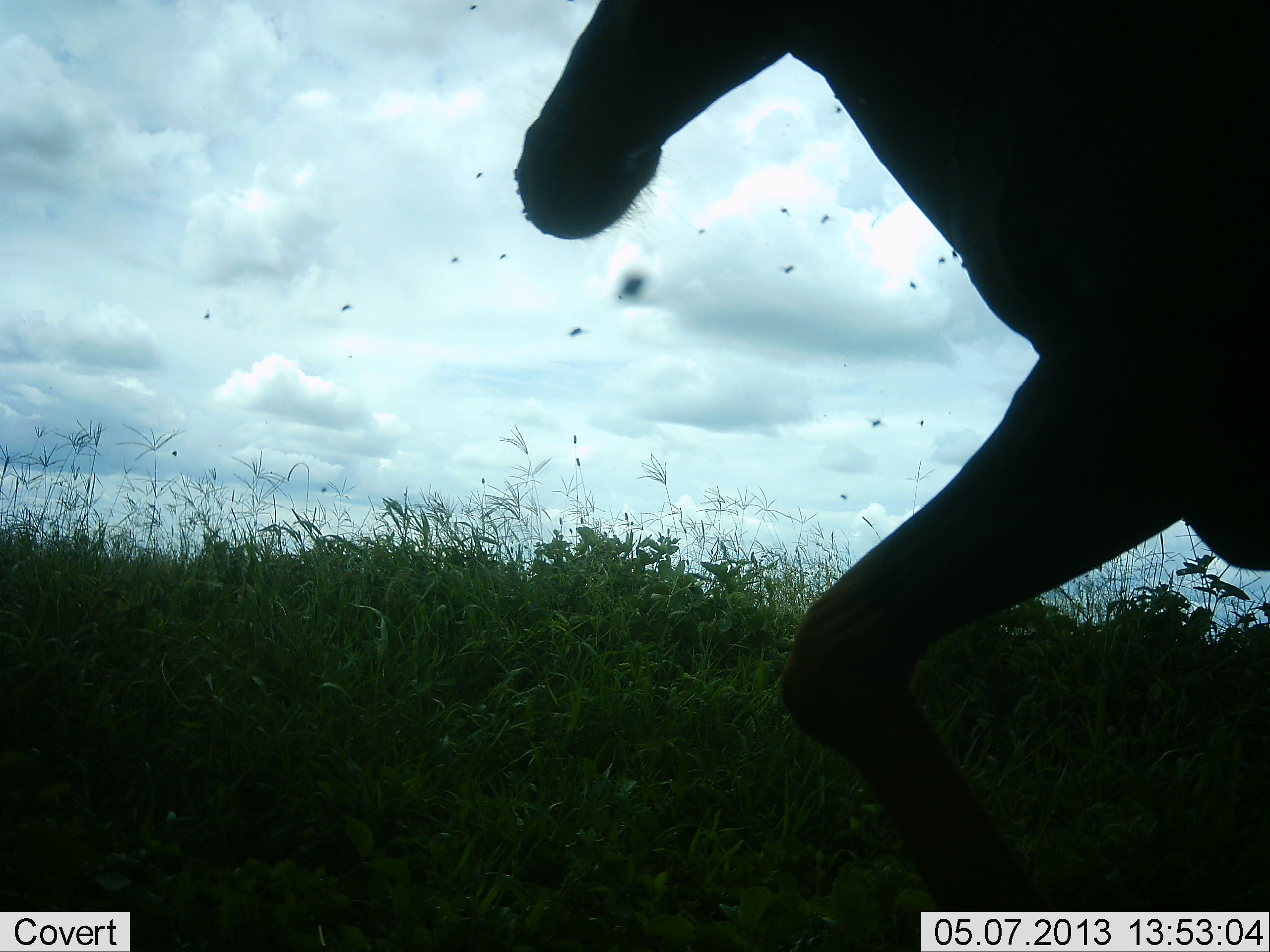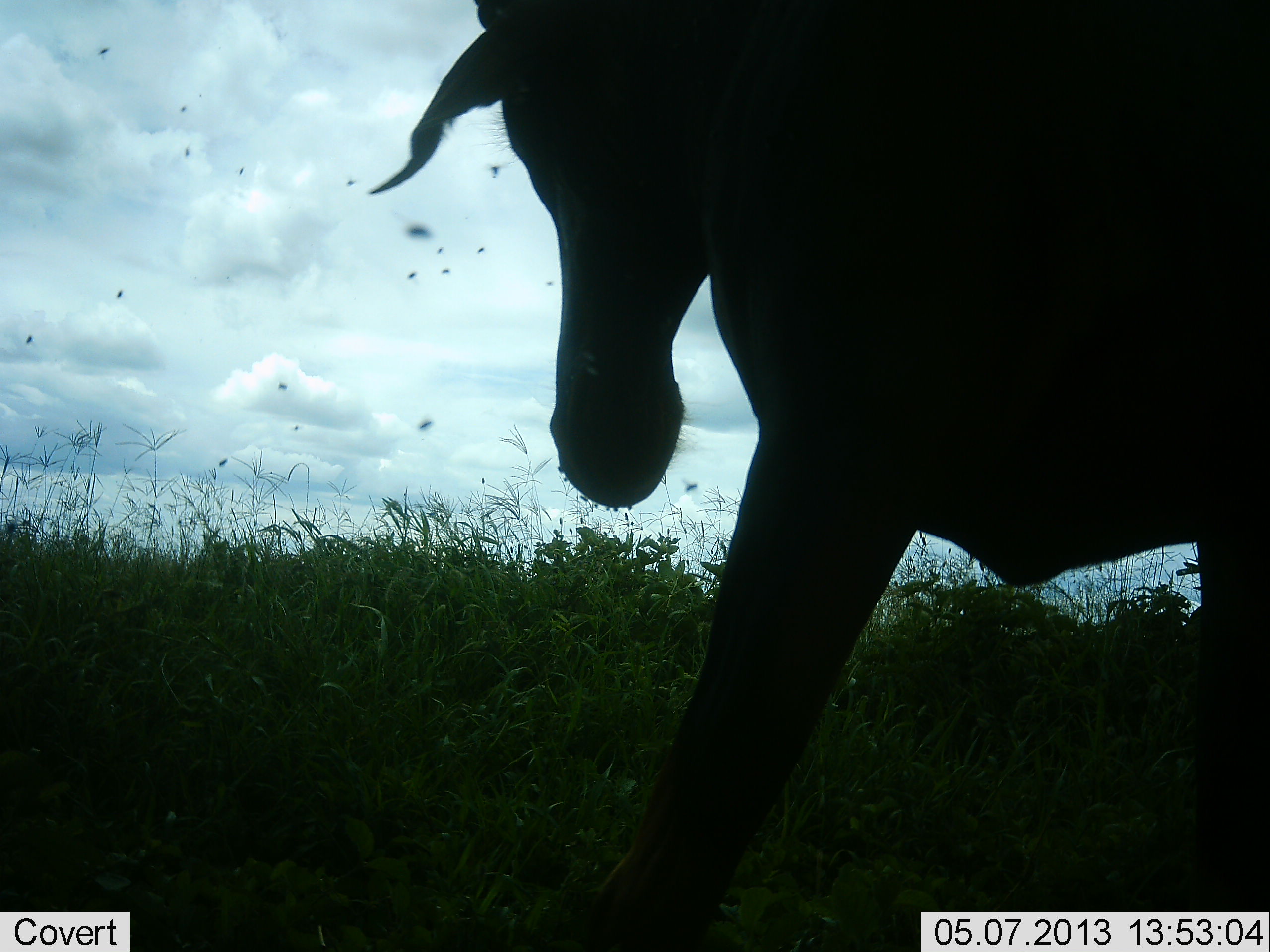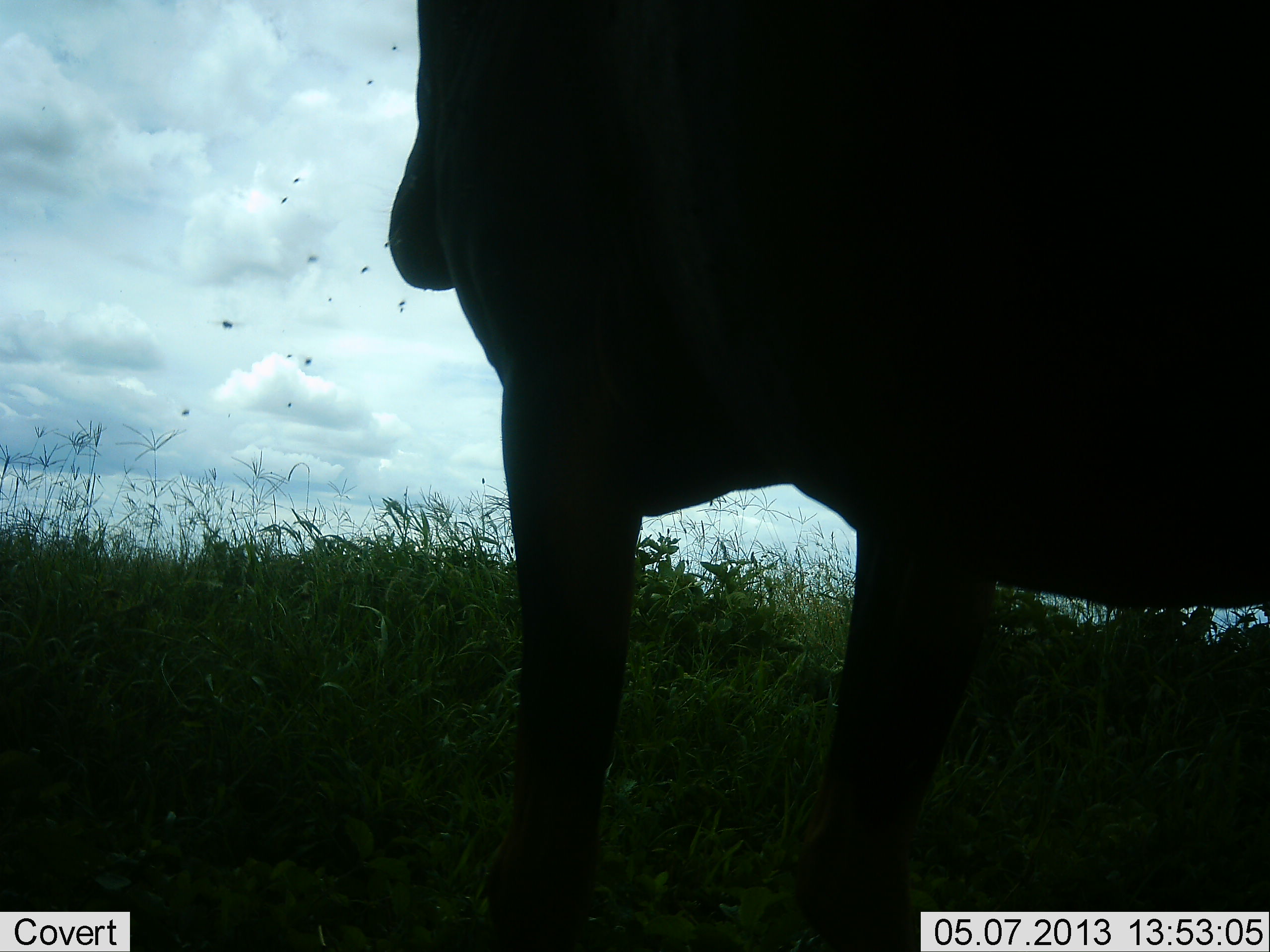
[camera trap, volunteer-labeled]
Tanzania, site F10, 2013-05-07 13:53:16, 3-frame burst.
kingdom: Animalia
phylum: Chordata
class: Mammalia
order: Artiodactyla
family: Bovidae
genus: Alcelaphus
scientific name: Alcelaphus buselaphus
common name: hartebeest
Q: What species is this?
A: Hartebeest (Alcelaphus buselaphus).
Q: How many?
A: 1.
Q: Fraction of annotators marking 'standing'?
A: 6%.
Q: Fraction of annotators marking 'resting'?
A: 0%.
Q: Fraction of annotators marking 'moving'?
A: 94%.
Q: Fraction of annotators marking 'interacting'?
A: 0%.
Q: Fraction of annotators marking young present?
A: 0%.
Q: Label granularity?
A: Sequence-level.